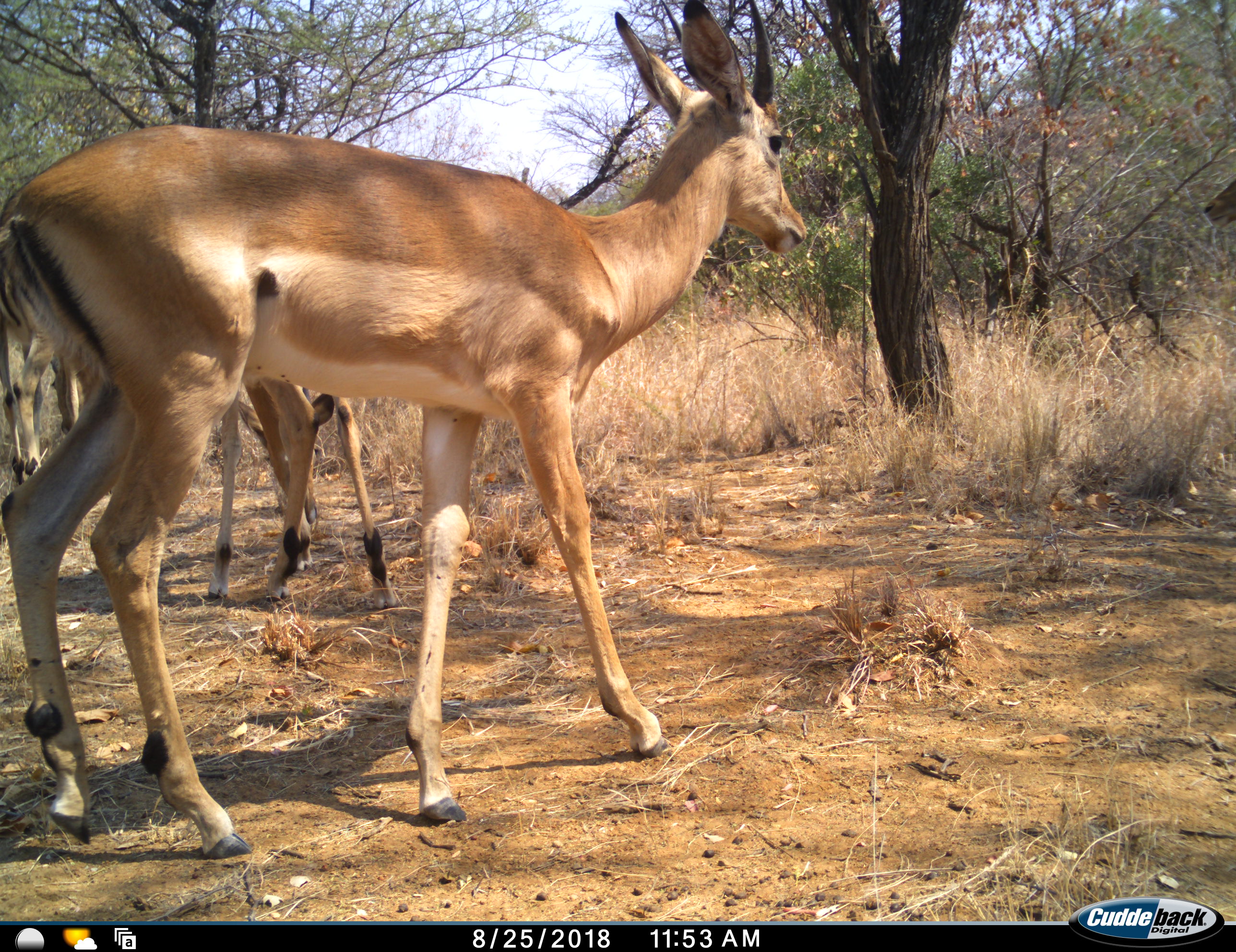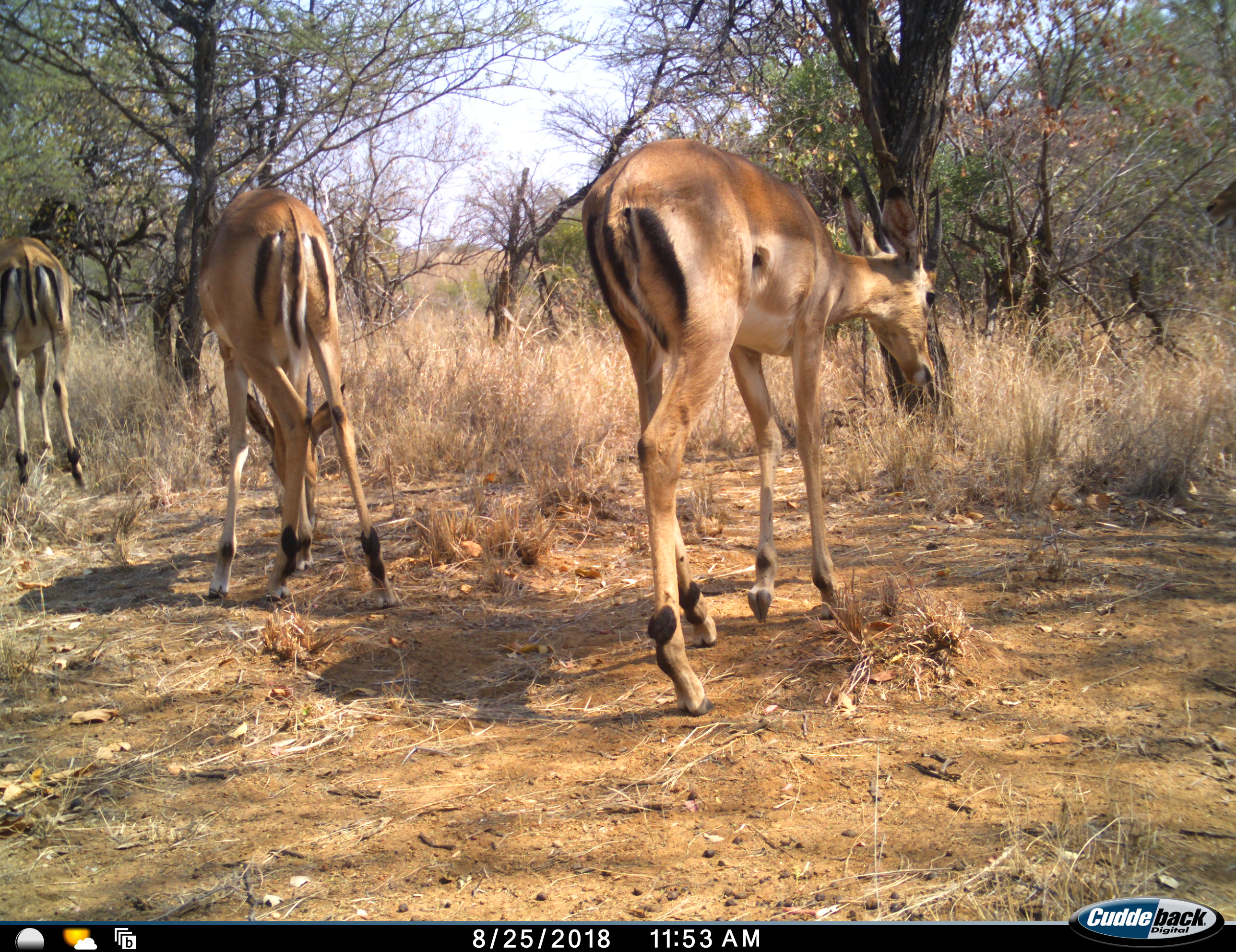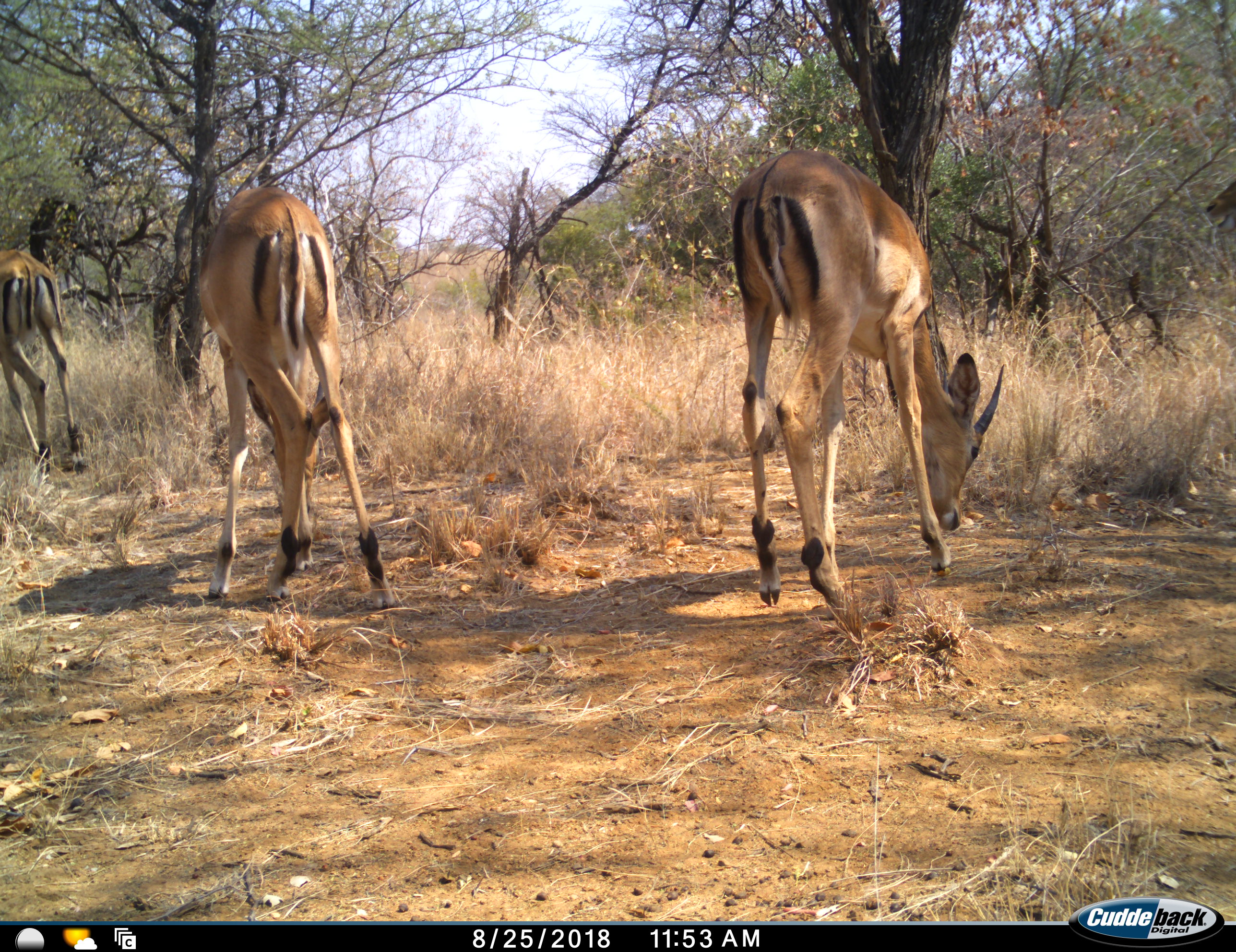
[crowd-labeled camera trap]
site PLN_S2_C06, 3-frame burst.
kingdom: Animalia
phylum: Chordata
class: Mammalia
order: Artiodactyla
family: Bovidae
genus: Aepyceros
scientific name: Aepyceros melampus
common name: impala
Impala (Aepyceros melampus), count 3. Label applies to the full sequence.